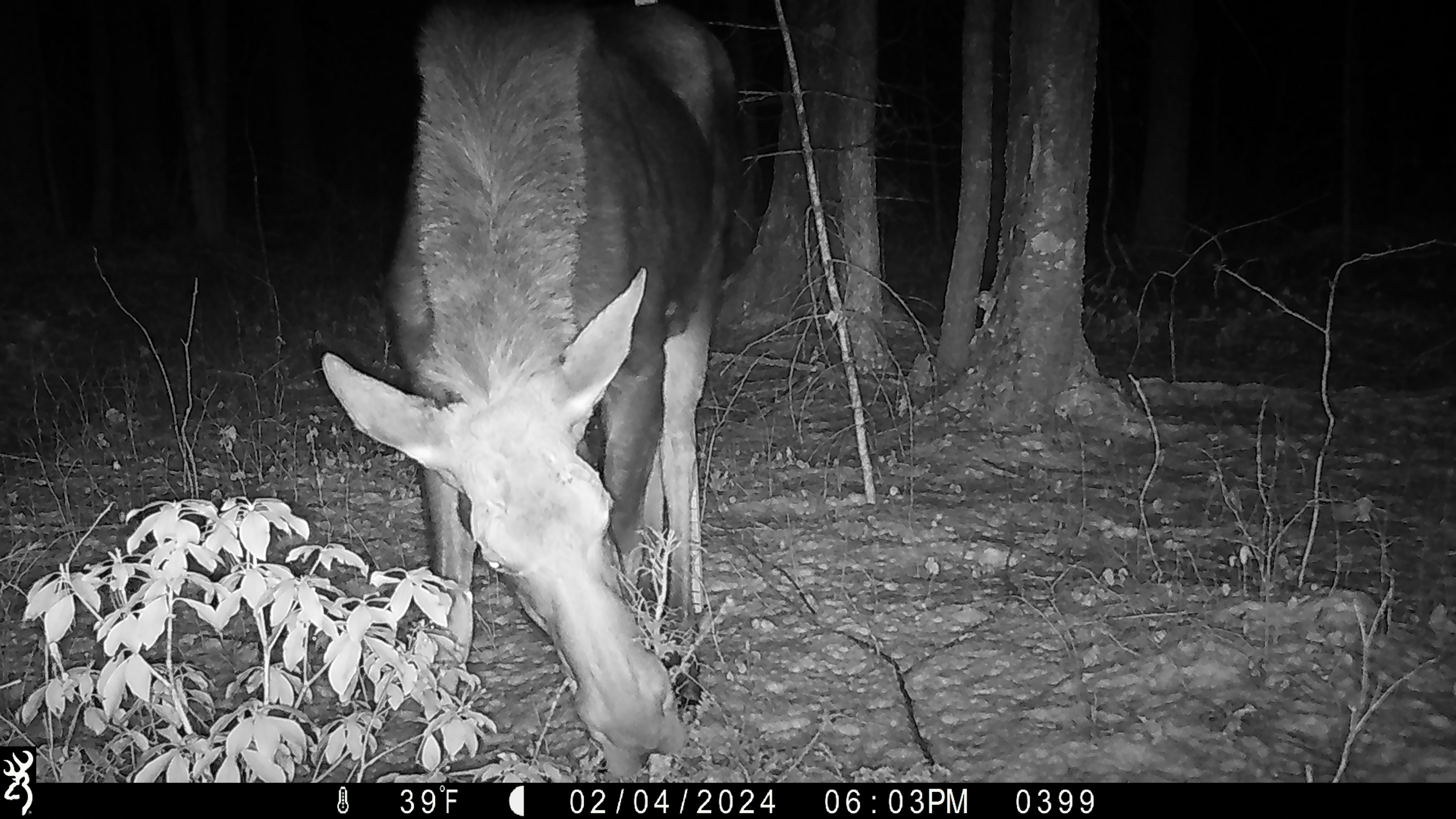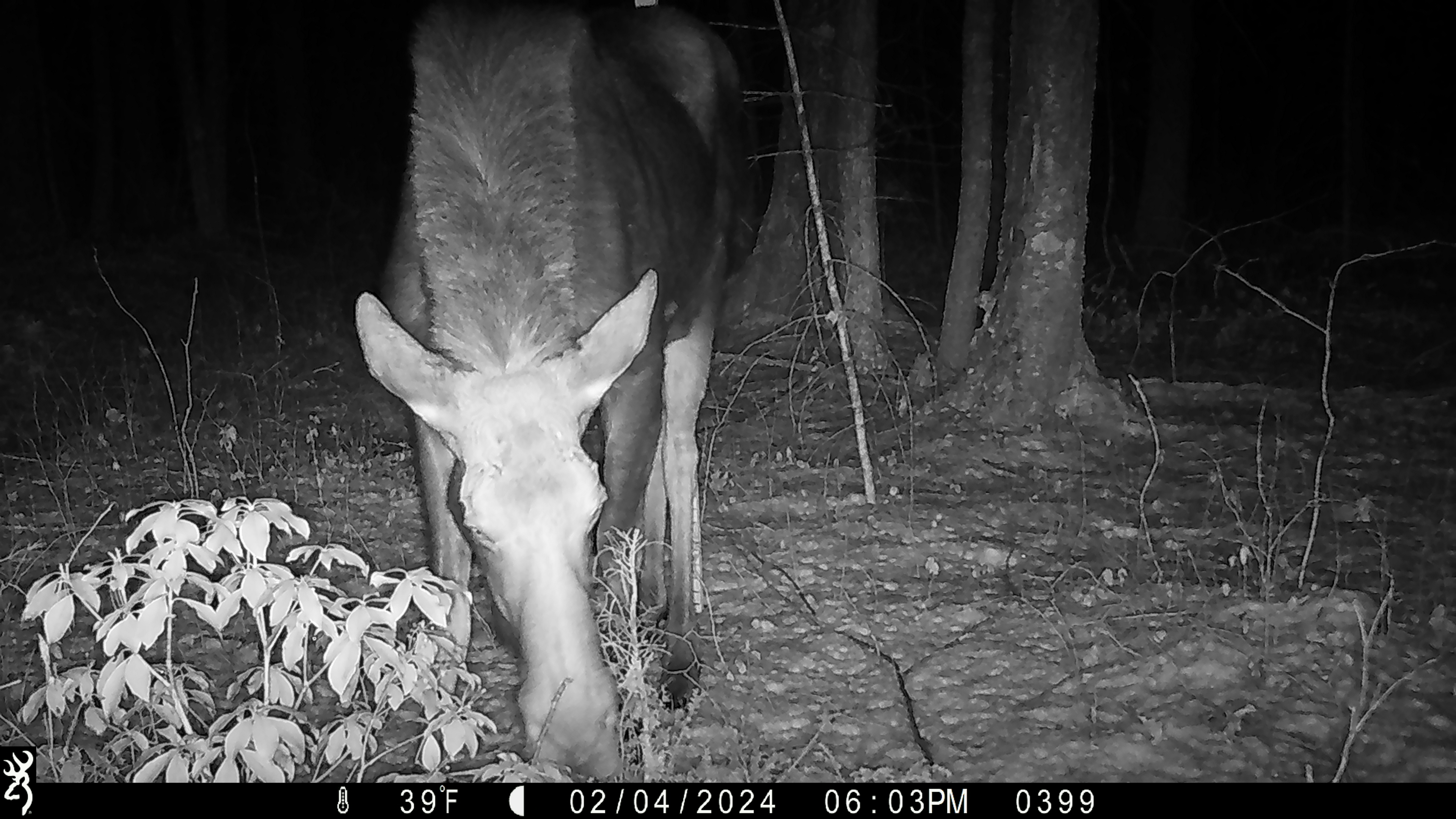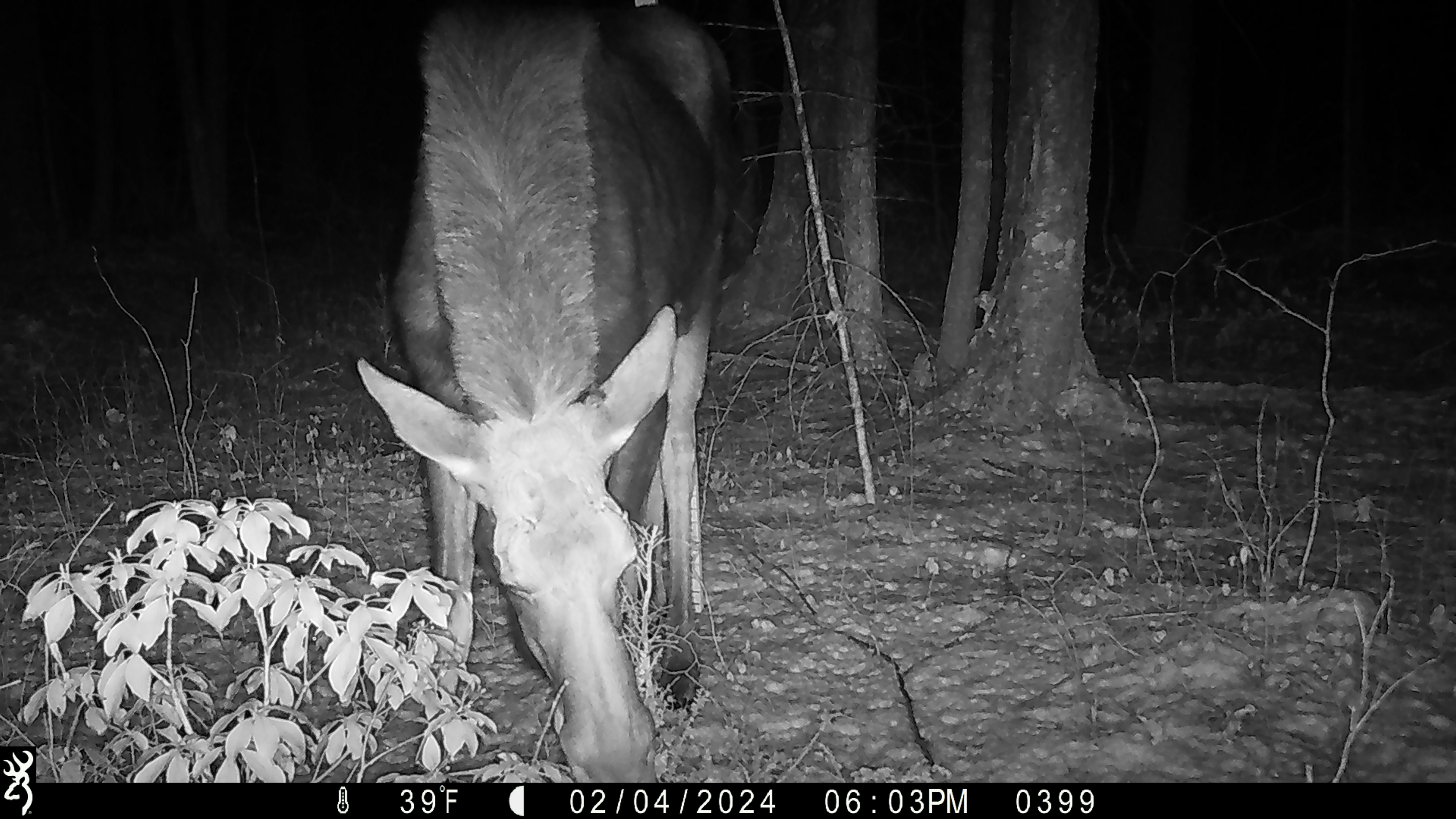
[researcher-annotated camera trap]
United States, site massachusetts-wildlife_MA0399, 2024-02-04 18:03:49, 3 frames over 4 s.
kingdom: Animalia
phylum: Chordata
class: Mammalia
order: Artiodactyla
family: Cervidae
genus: Alces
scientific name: Alces alces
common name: moose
Moose (Alces alces).